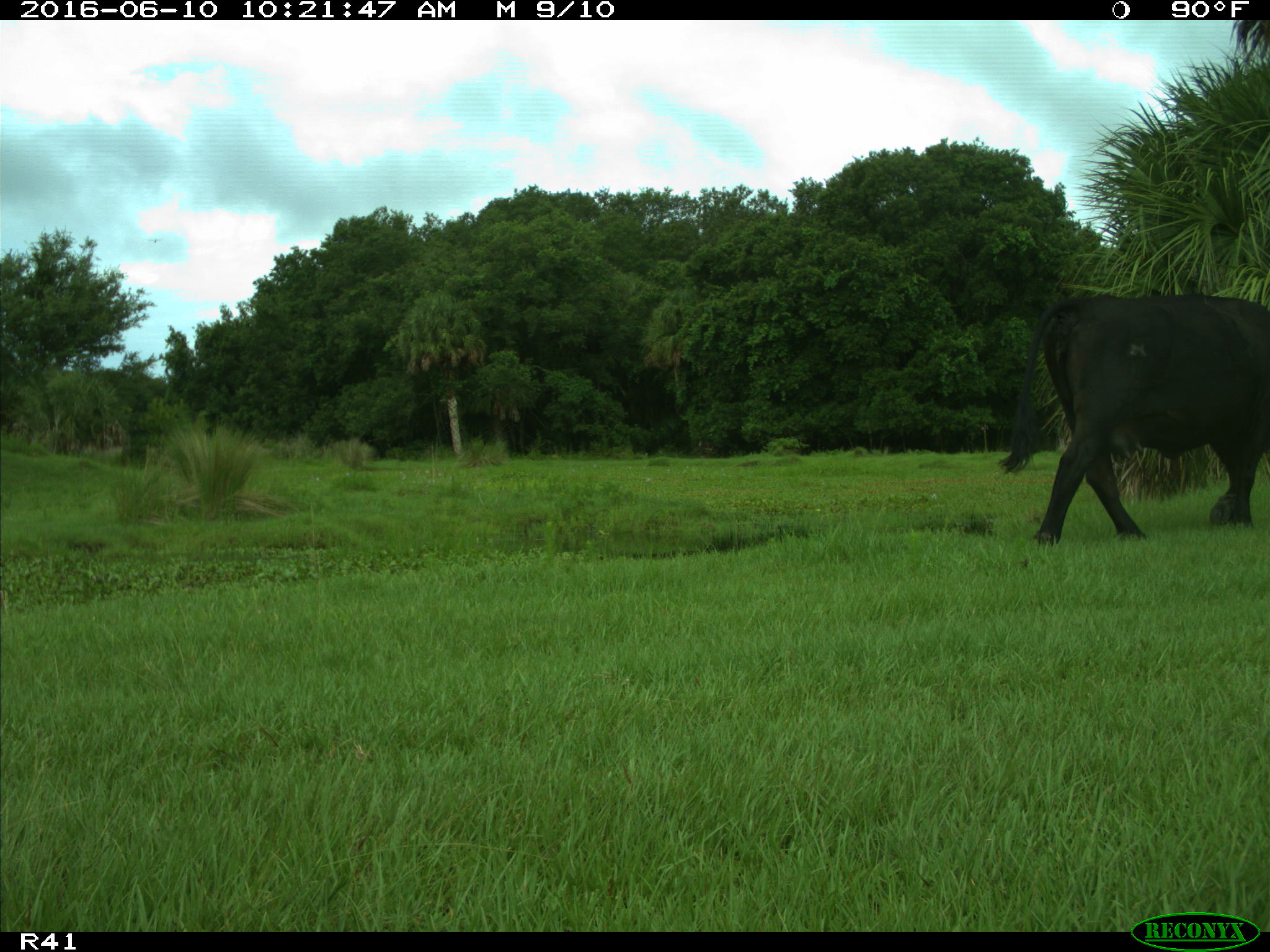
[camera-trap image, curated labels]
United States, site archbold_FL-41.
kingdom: Animalia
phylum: Chordata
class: Mammalia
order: Artiodactyla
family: Bovidae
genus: Bos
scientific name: Bos taurus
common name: domestic cow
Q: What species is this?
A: Bos taurus (domestic cow).